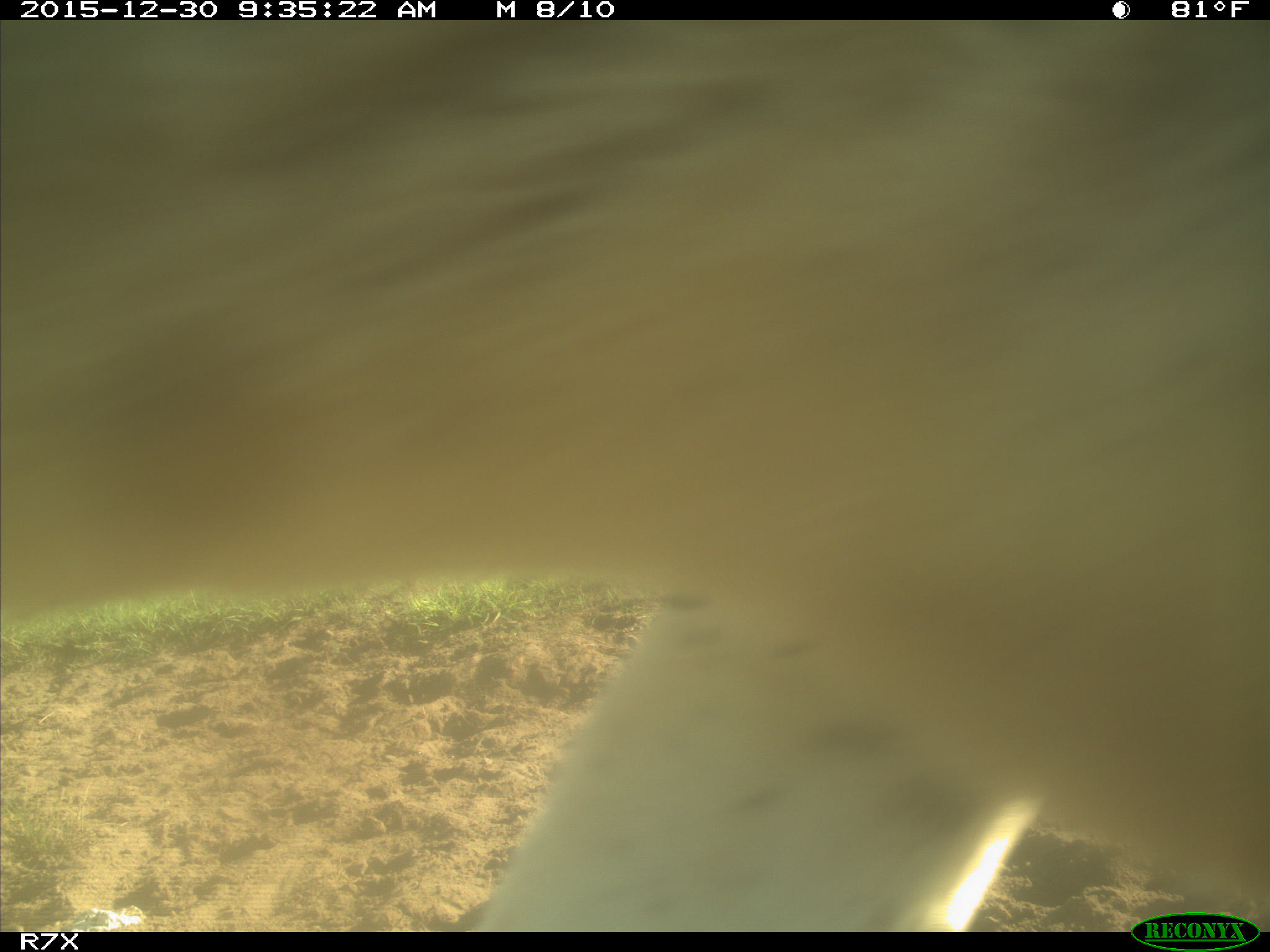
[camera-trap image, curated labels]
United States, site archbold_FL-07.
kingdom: Animalia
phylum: Chordata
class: Mammalia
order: Artiodactyla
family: Bovidae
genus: Bos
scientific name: Bos taurus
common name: domestic cow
Bos taurus (domestic cow).